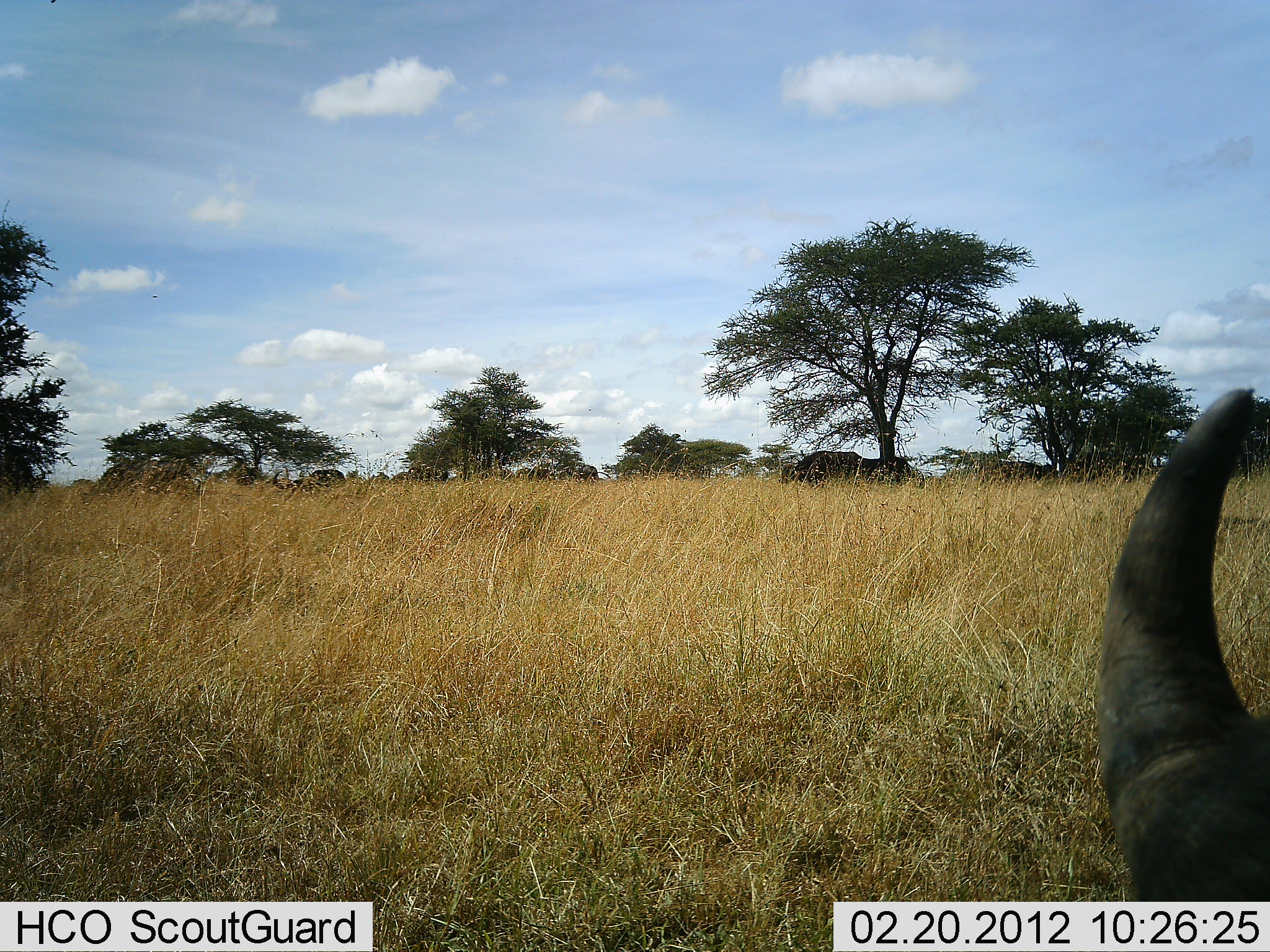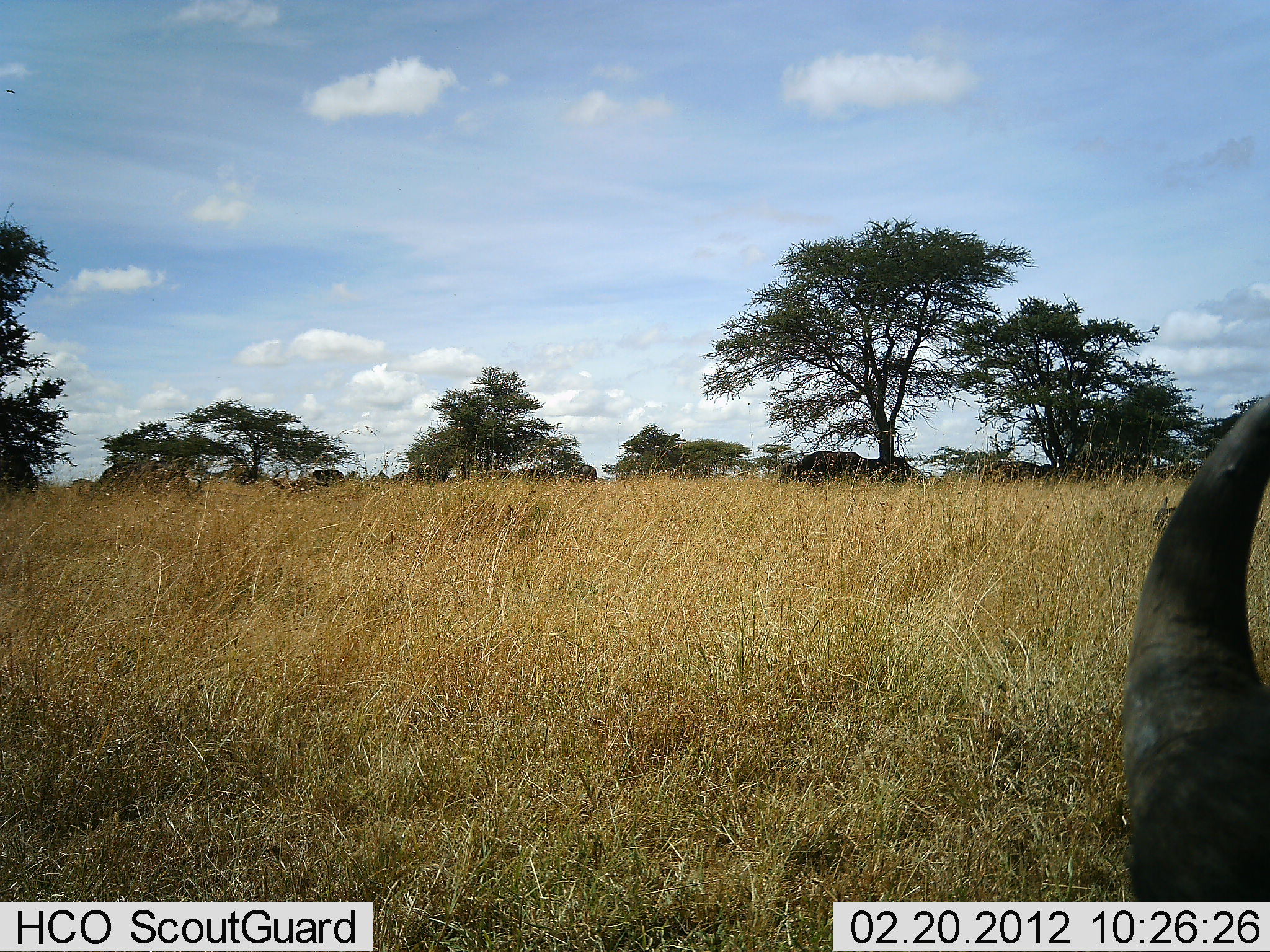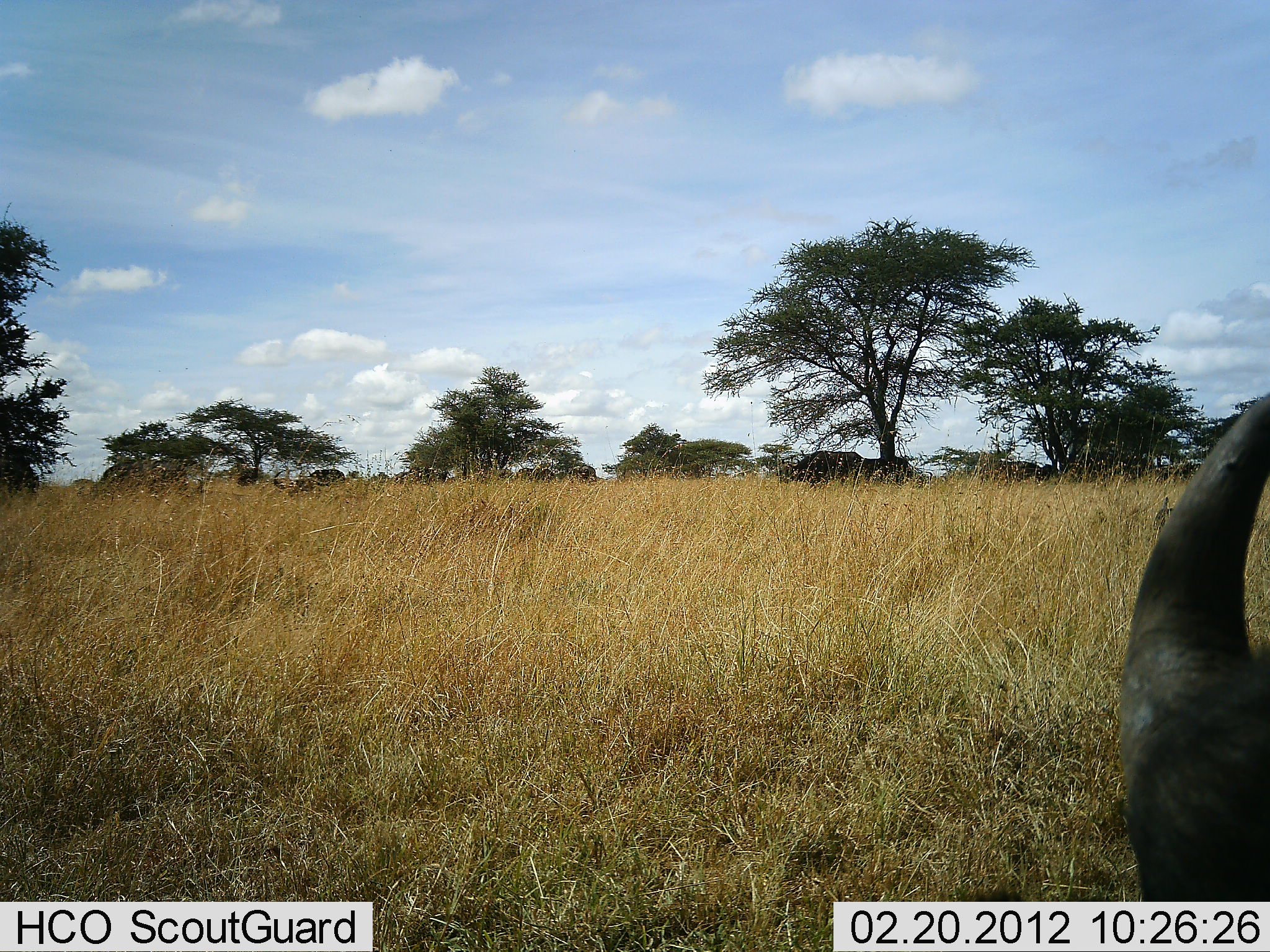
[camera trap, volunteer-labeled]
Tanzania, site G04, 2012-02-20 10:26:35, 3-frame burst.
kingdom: Animalia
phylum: Chordata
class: Mammalia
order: Artiodactyla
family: Bovidae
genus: Syncerus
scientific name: Syncerus caffer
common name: cape buffalo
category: buffalo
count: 4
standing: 36%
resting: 73%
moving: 9%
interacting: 0%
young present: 0%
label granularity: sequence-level